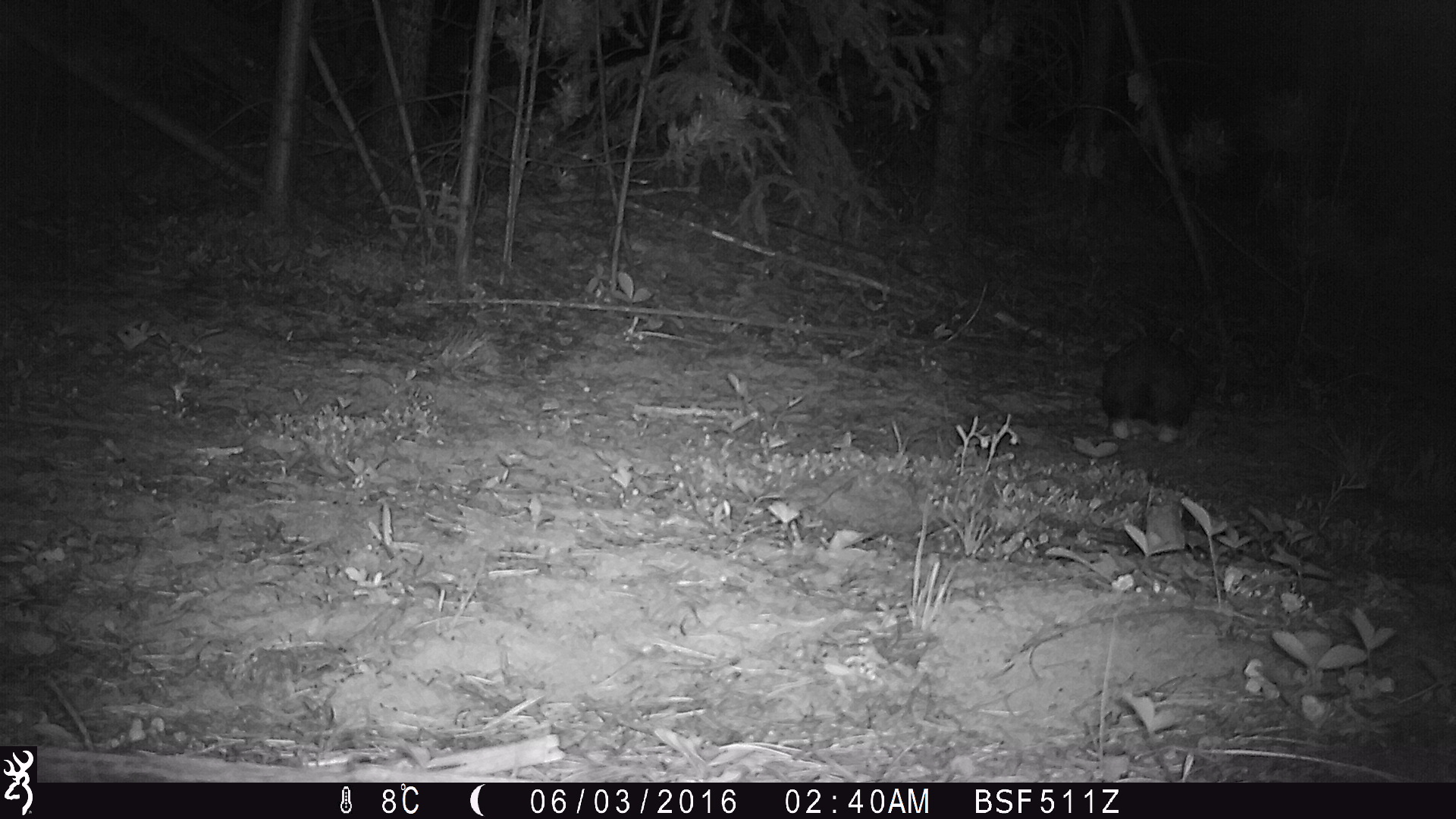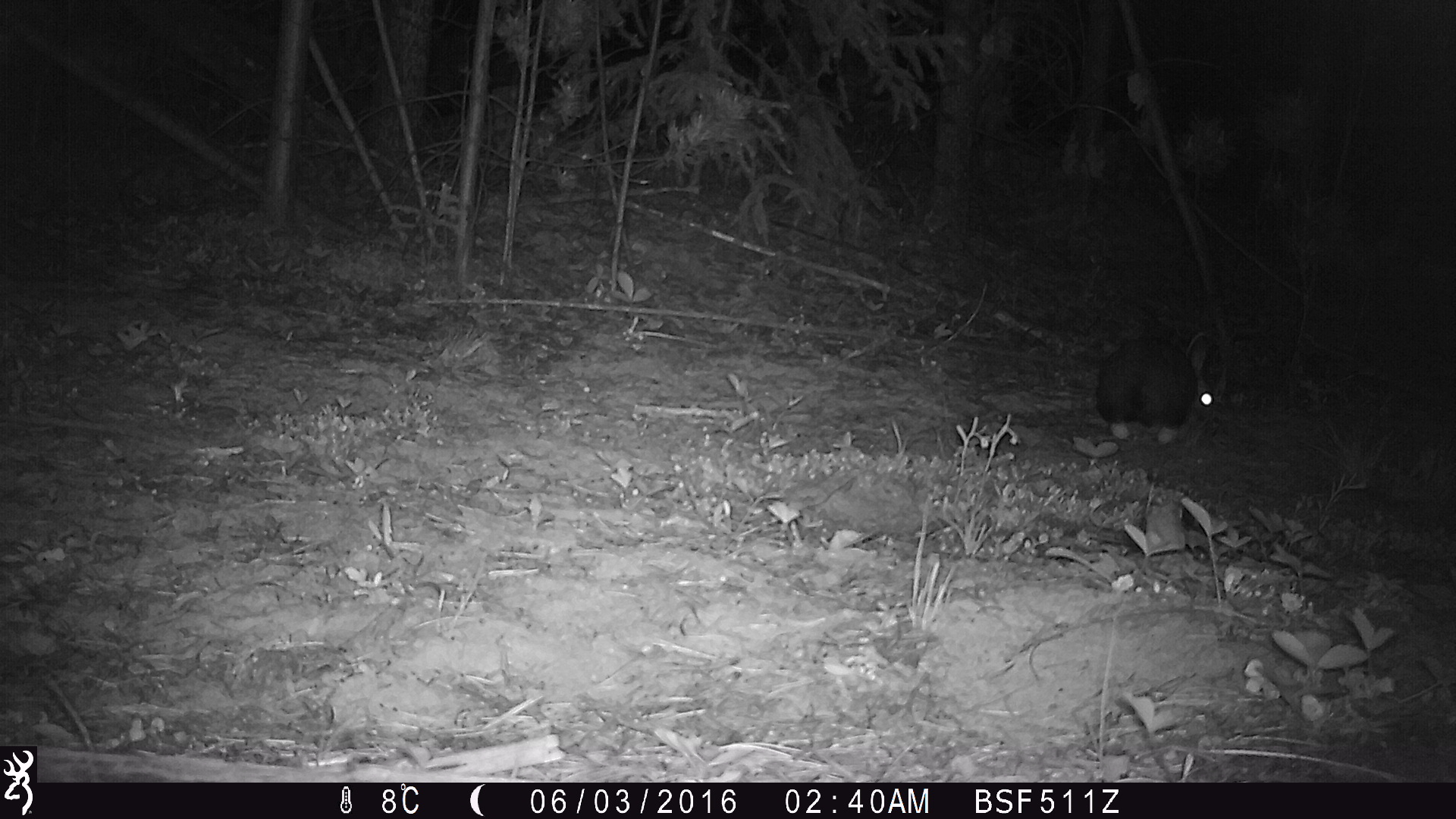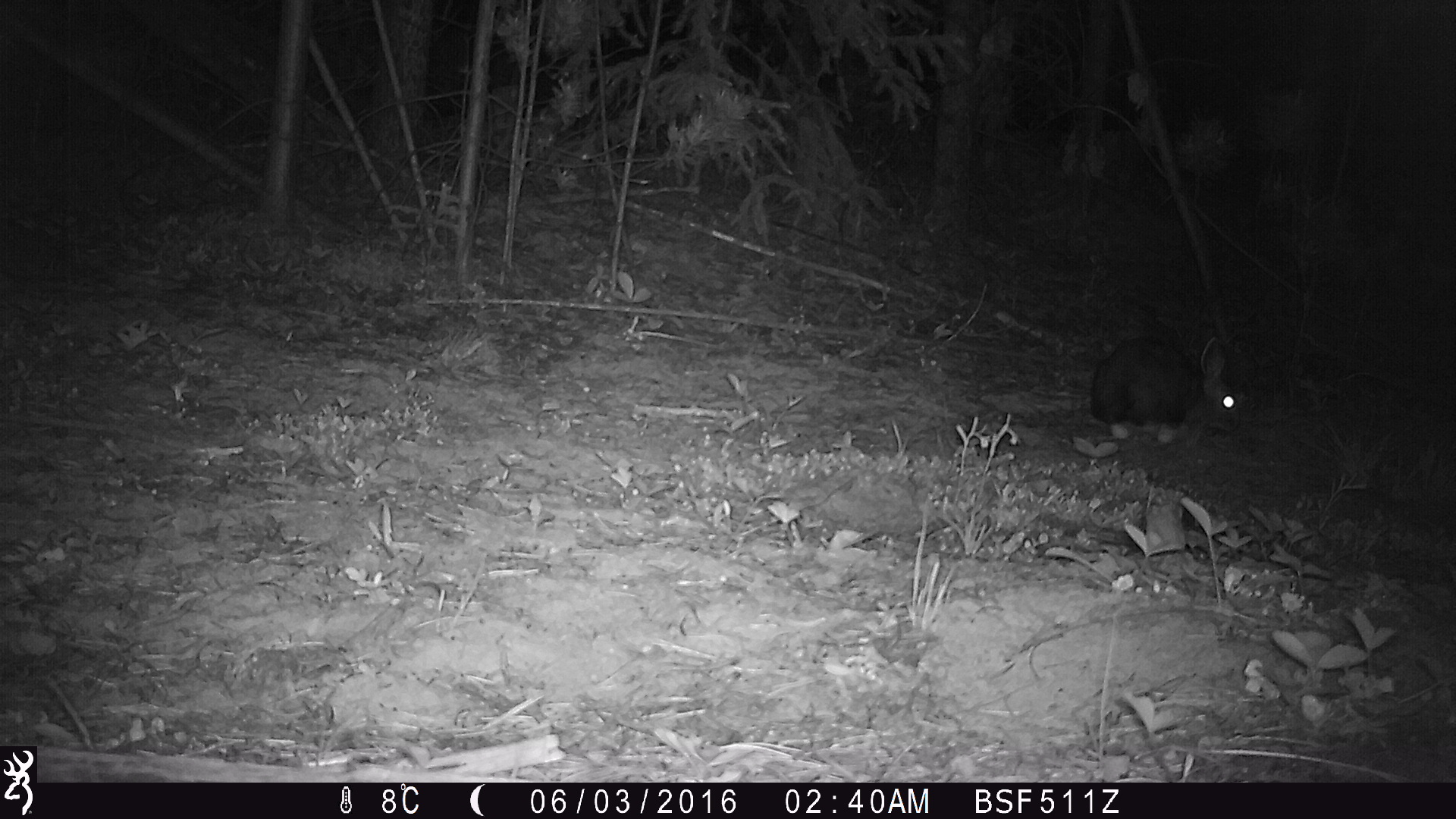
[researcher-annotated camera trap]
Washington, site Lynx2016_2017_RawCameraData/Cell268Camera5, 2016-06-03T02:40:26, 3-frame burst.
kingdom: Animalia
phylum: Chordata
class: Mammalia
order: Lagomorpha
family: Leporidae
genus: Lepus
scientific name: Lepus americanus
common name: snowshoe hare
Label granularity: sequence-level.